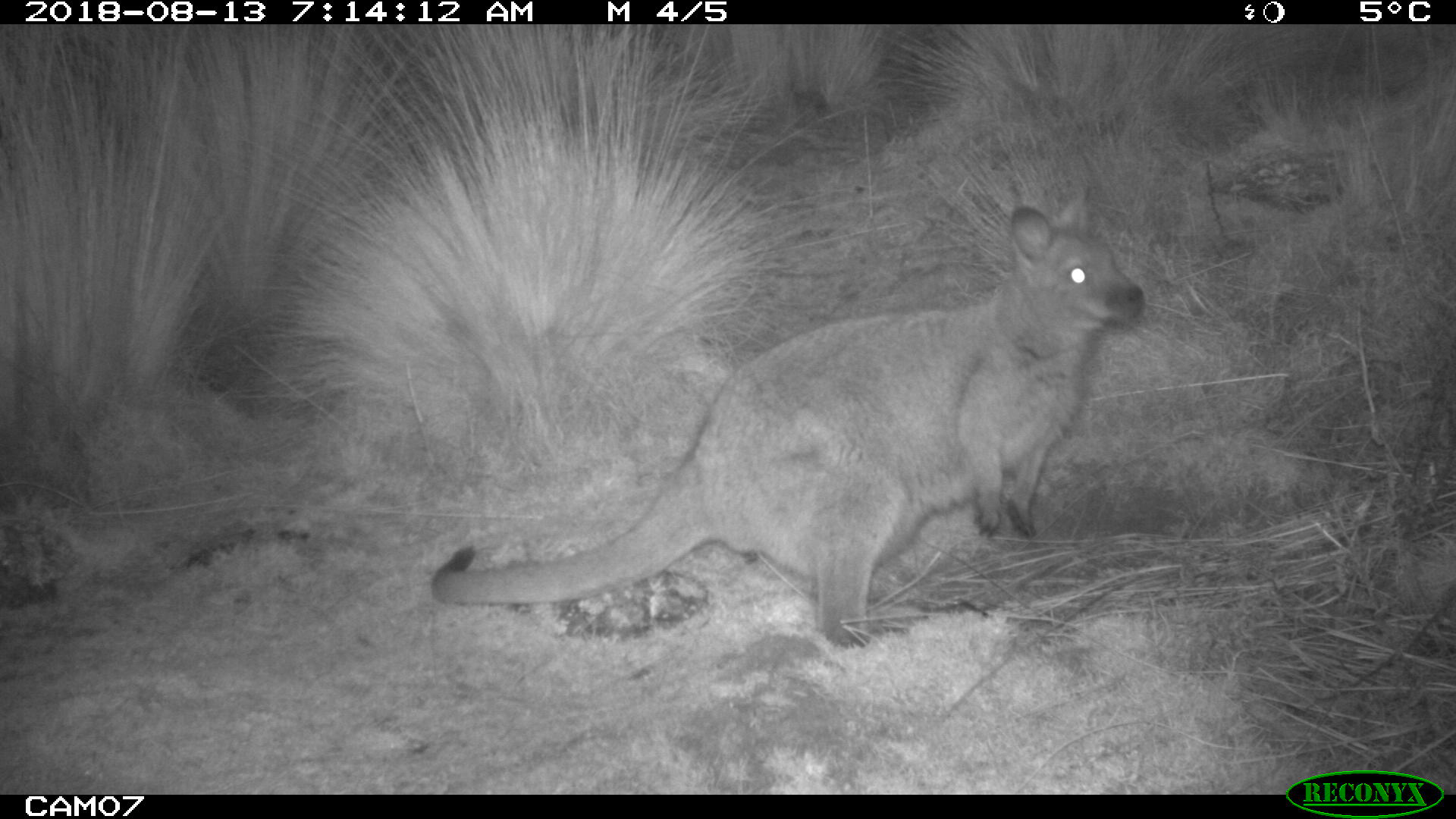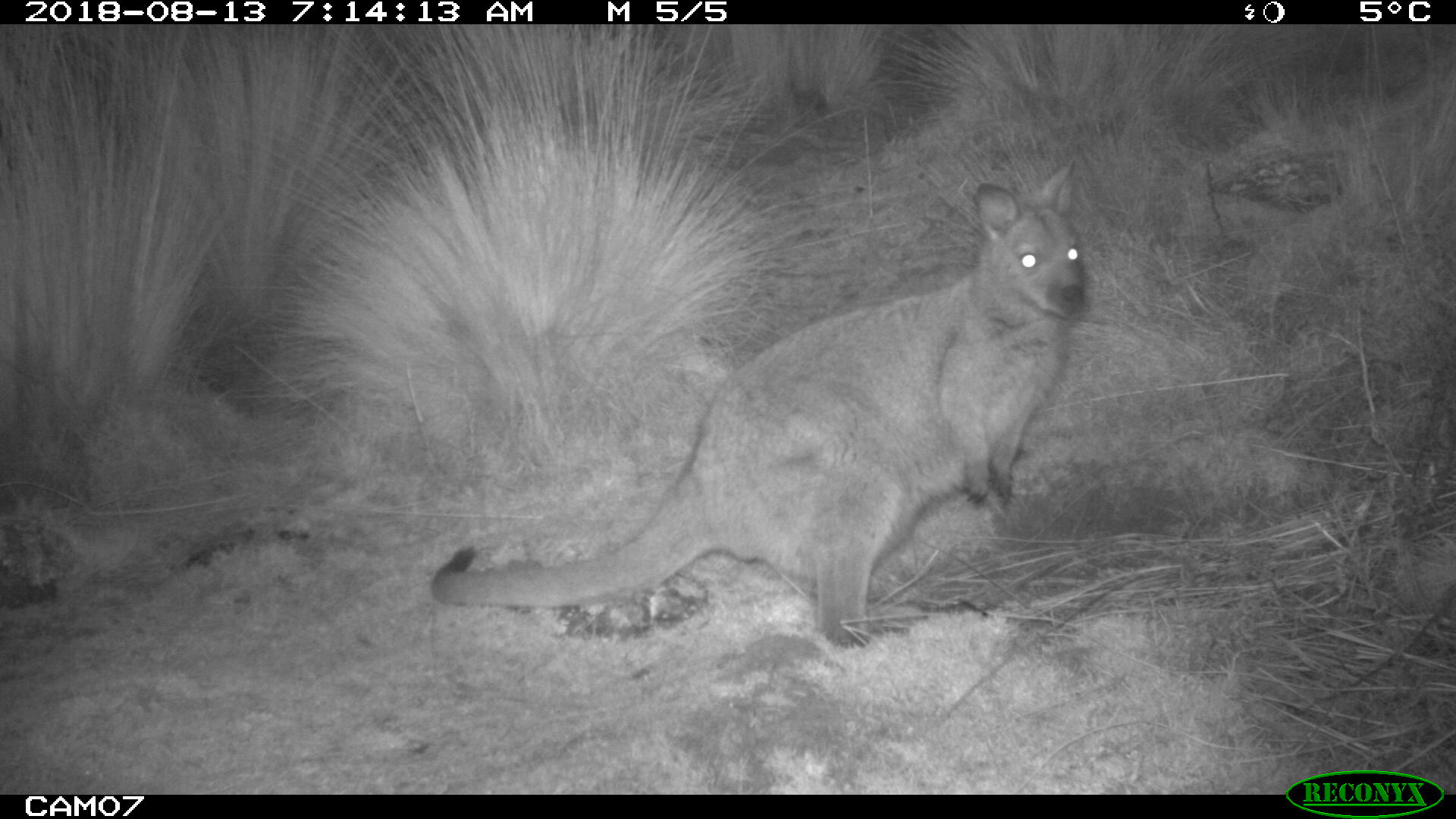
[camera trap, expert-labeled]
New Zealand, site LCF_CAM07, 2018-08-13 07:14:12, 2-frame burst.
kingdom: Animalia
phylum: Chordata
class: Mammalia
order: Diprotodontia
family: Macropodidae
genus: Notamacropus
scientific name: Notamacropus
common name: wallaby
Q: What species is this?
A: Wallaby (Notamacropus).